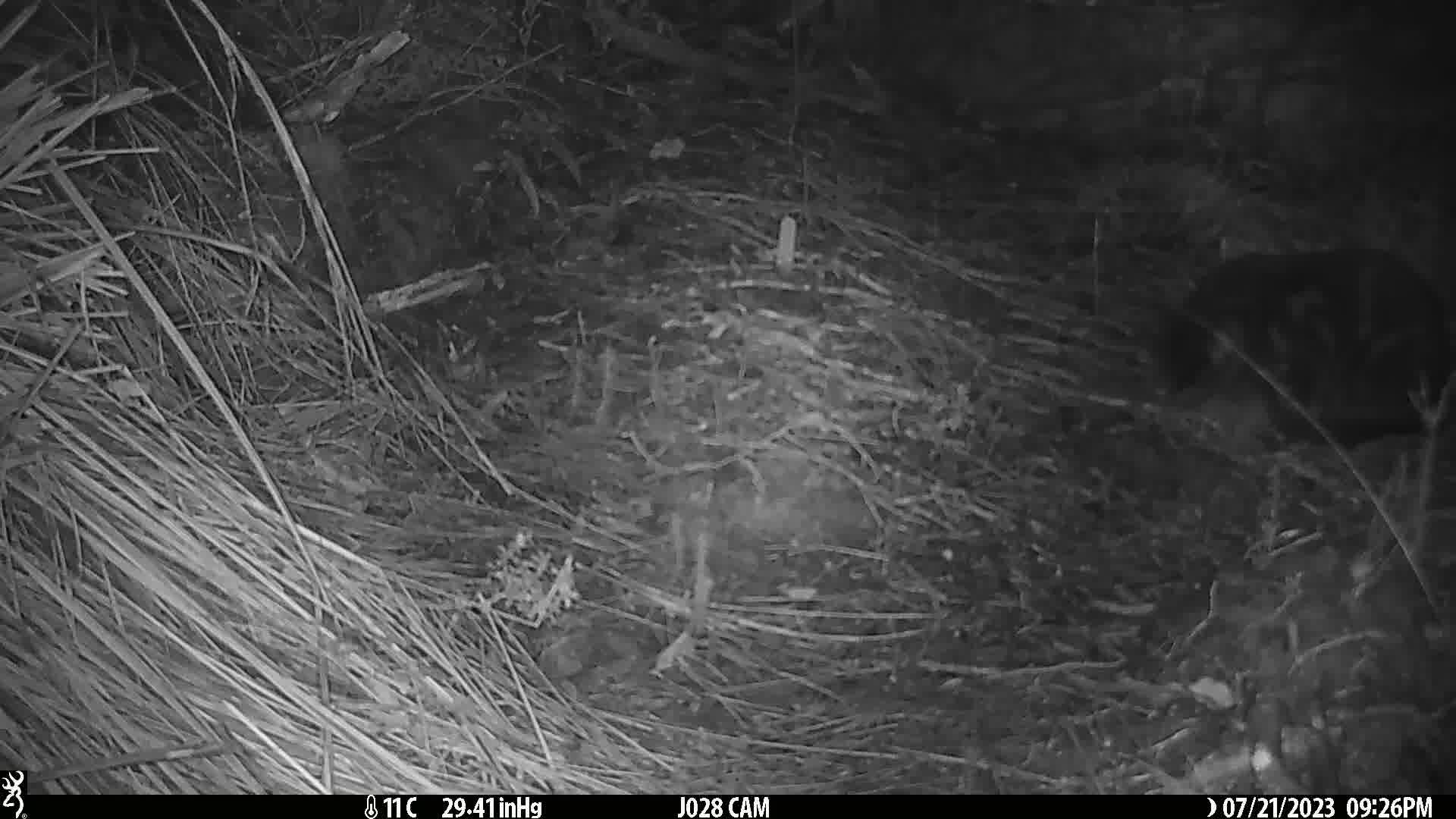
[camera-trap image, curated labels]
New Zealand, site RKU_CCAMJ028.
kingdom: Animalia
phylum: Chordata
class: Mammalia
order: Carnivora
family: Felidae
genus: Felis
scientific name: Felis catus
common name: domestic cat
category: cat